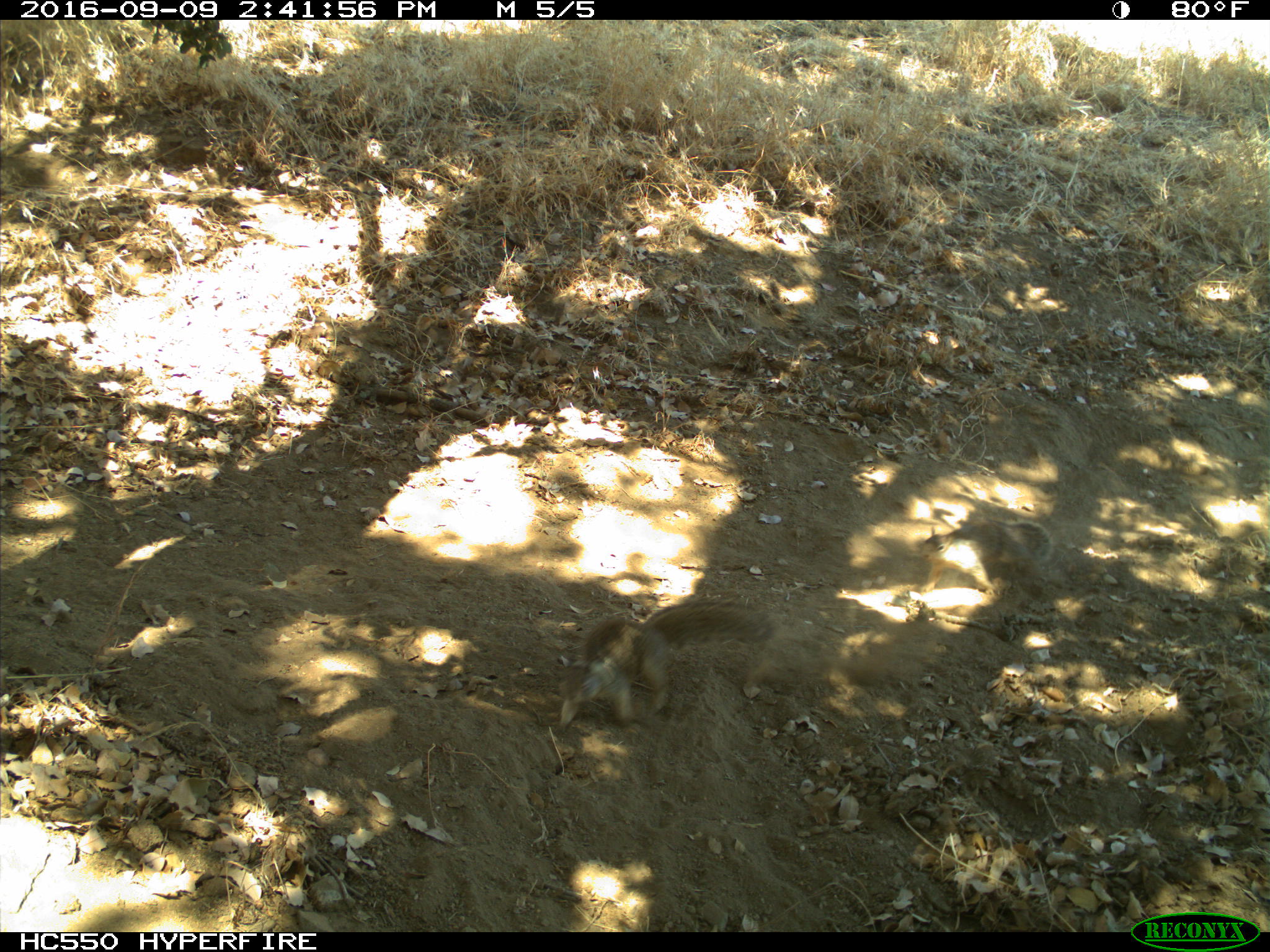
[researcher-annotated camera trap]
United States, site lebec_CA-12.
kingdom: Animalia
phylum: Chordata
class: Mammalia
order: Rodentia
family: Sciuridae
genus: Otospermophilus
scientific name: Otospermophilus beecheyi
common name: california ground squirrel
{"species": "Otospermophilus beecheyi (california ground squirrel)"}